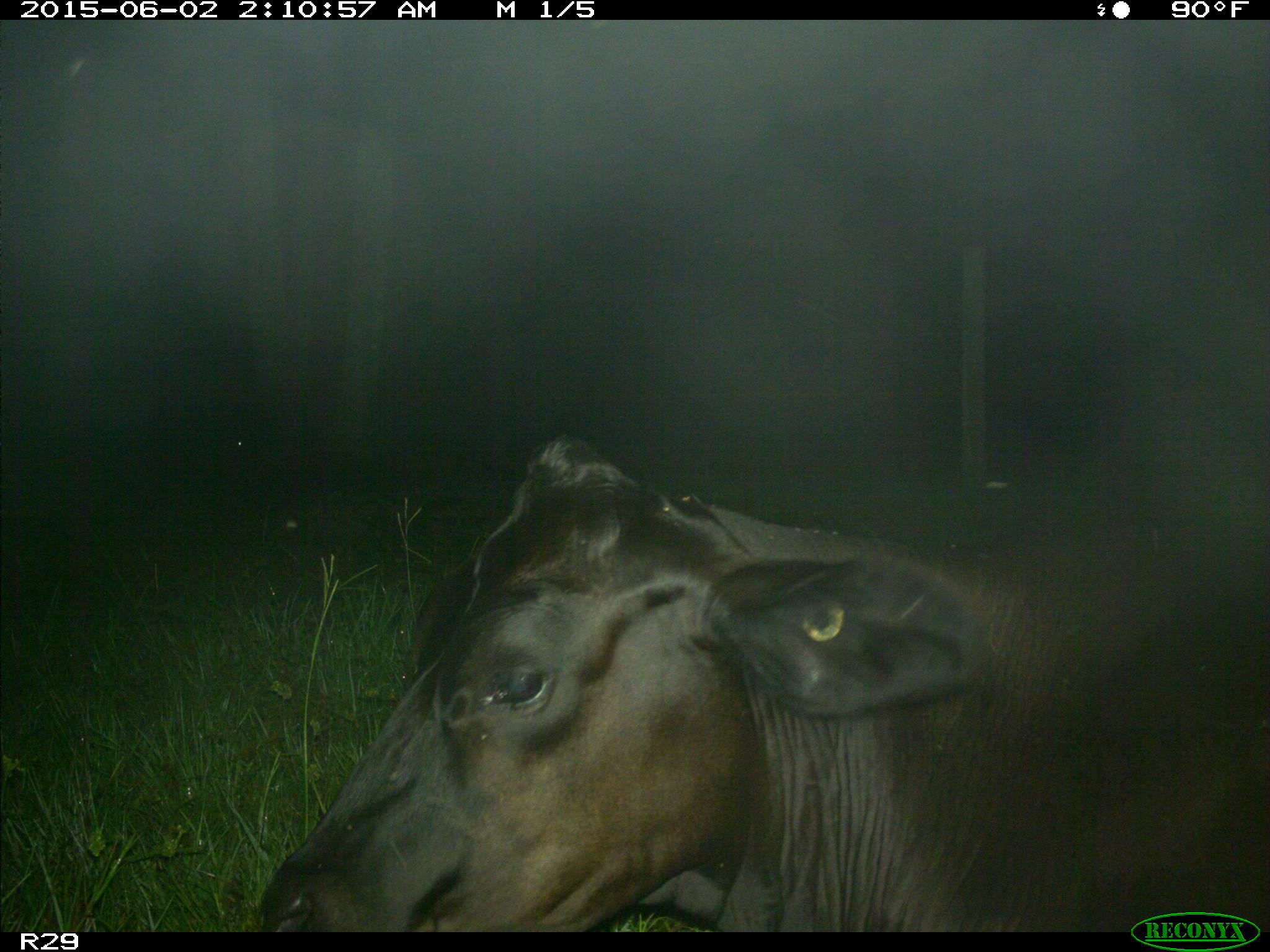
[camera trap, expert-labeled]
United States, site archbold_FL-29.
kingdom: Animalia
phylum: Chordata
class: Mammalia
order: Artiodactyla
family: Bovidae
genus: Bos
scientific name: Bos taurus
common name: domestic cow